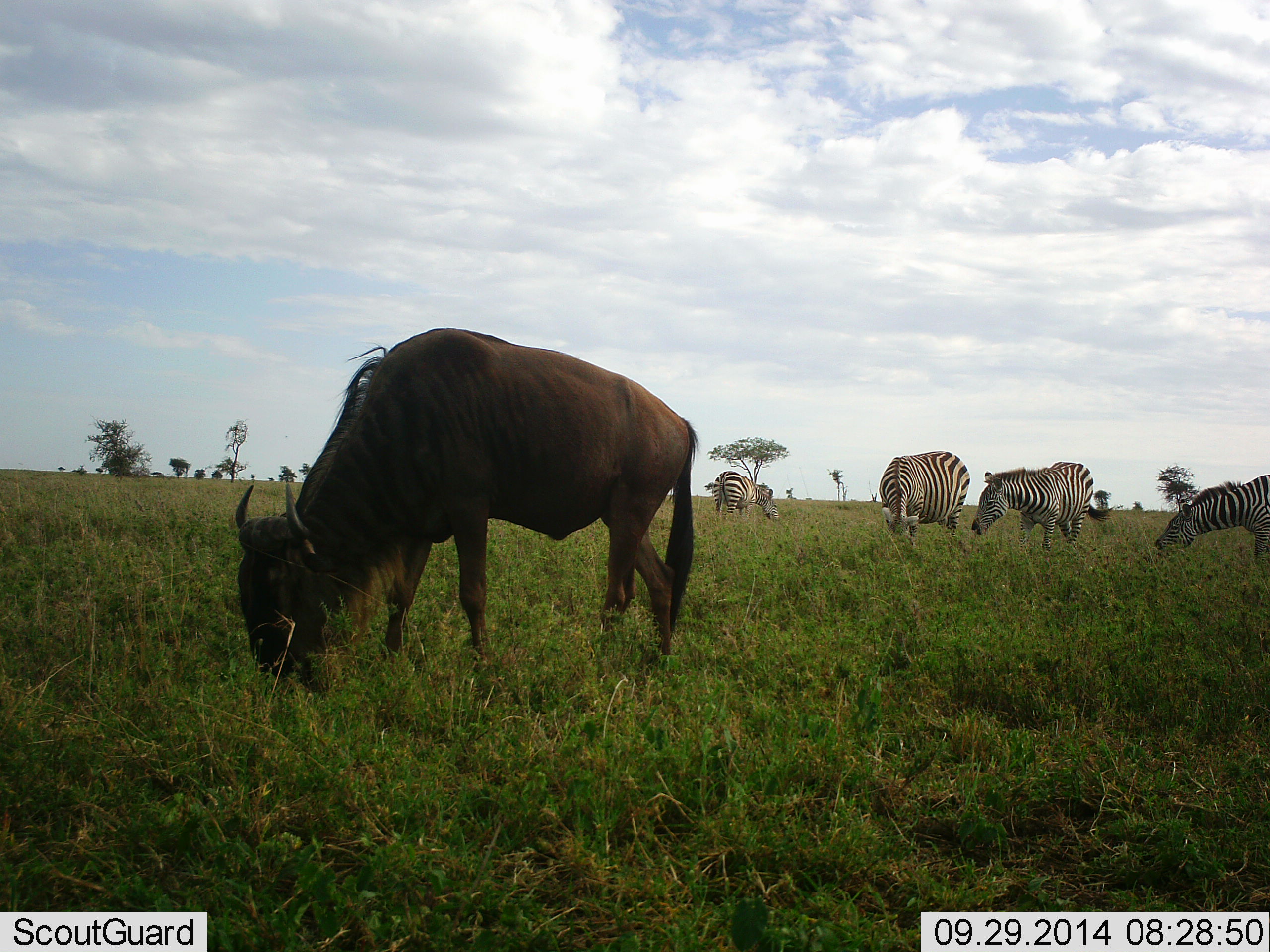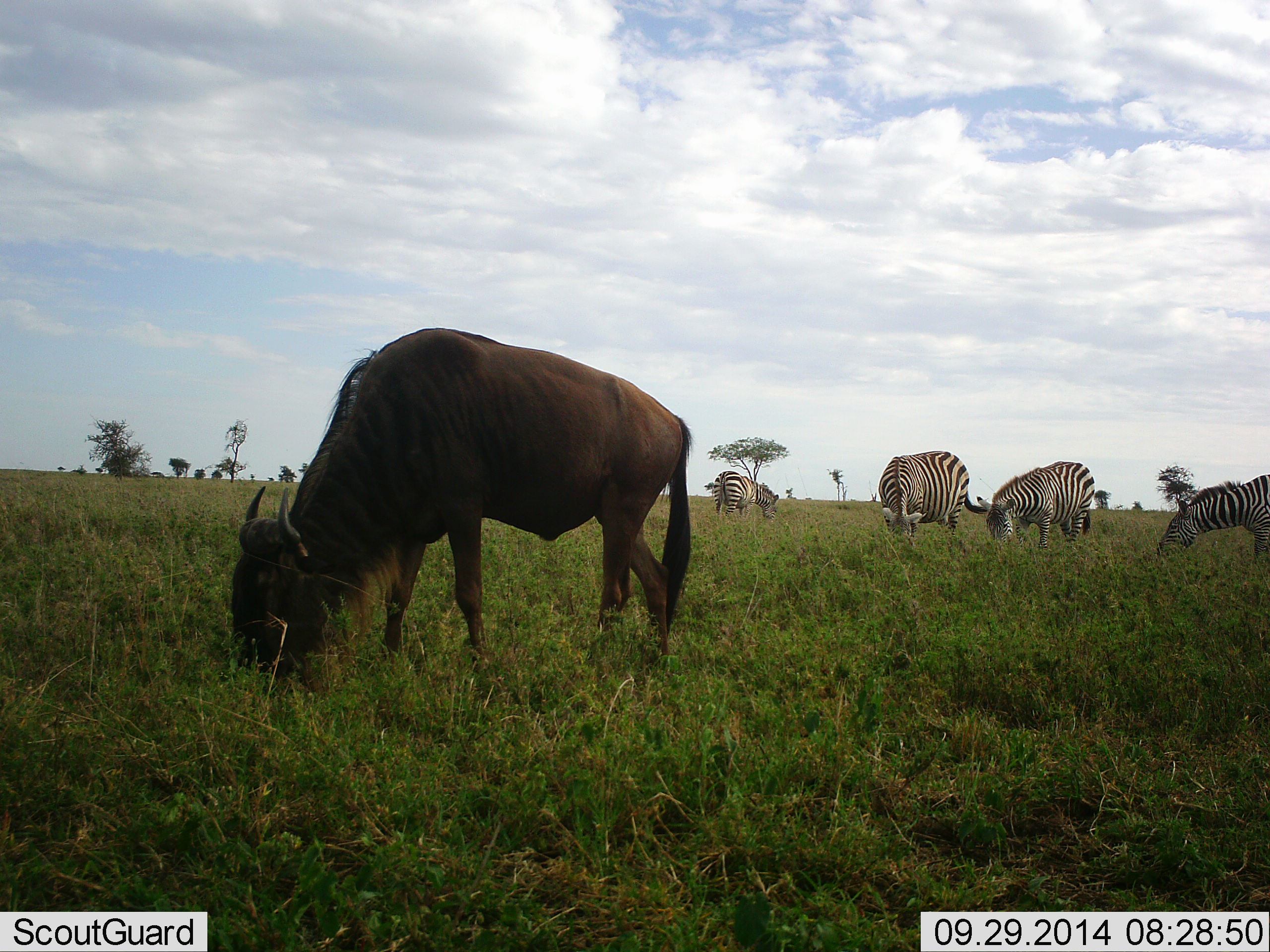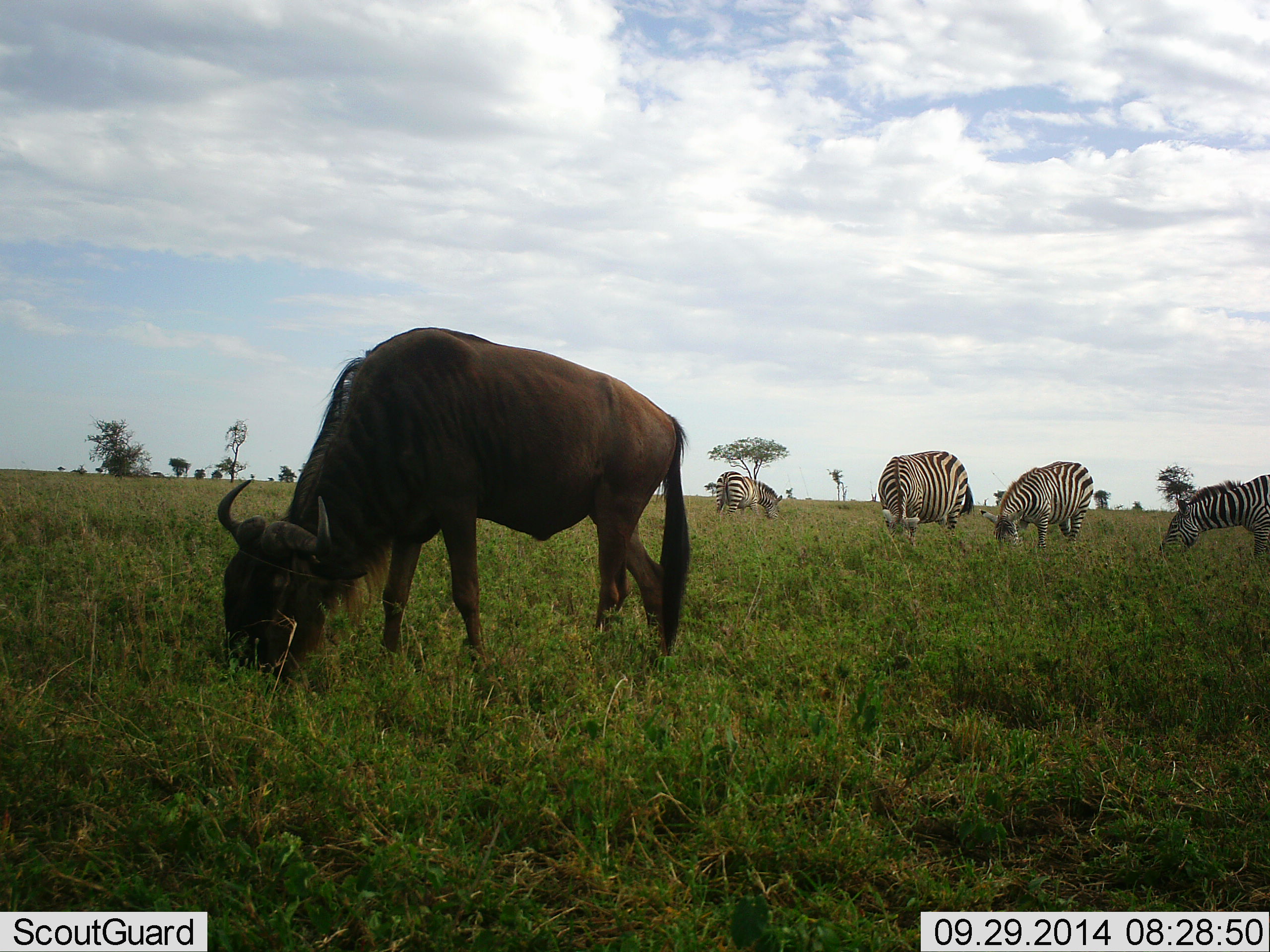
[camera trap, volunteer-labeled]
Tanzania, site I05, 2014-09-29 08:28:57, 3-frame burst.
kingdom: Animalia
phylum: Chordata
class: Mammalia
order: Artiodactyla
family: Bovidae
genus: Connochaetes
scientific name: Connochaetes taurinus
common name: blue wildebeest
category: wildebeest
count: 1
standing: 20%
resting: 0%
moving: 0%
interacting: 0%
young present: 0%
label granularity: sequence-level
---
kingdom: Animalia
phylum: Chordata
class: Mammalia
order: Perissodactyla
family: Equidae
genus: Equus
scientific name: Equus quagga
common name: plains zebra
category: zebra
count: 4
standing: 18%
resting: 0%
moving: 0%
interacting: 0%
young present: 0%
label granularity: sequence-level